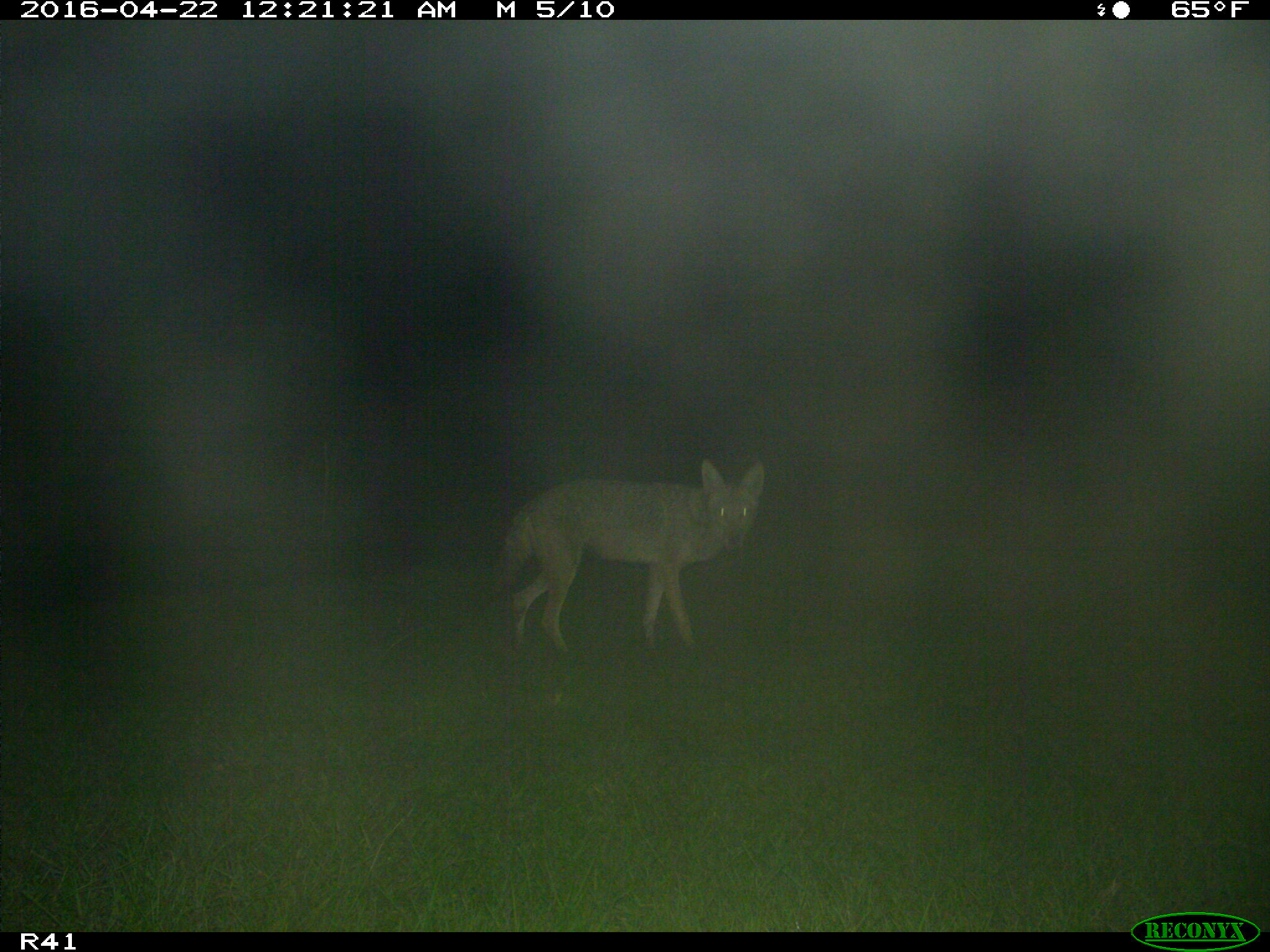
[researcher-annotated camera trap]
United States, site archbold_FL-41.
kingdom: Animalia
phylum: Chordata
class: Mammalia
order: Artiodactyla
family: Bovidae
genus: Bos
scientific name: Bos taurus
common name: domestic cow